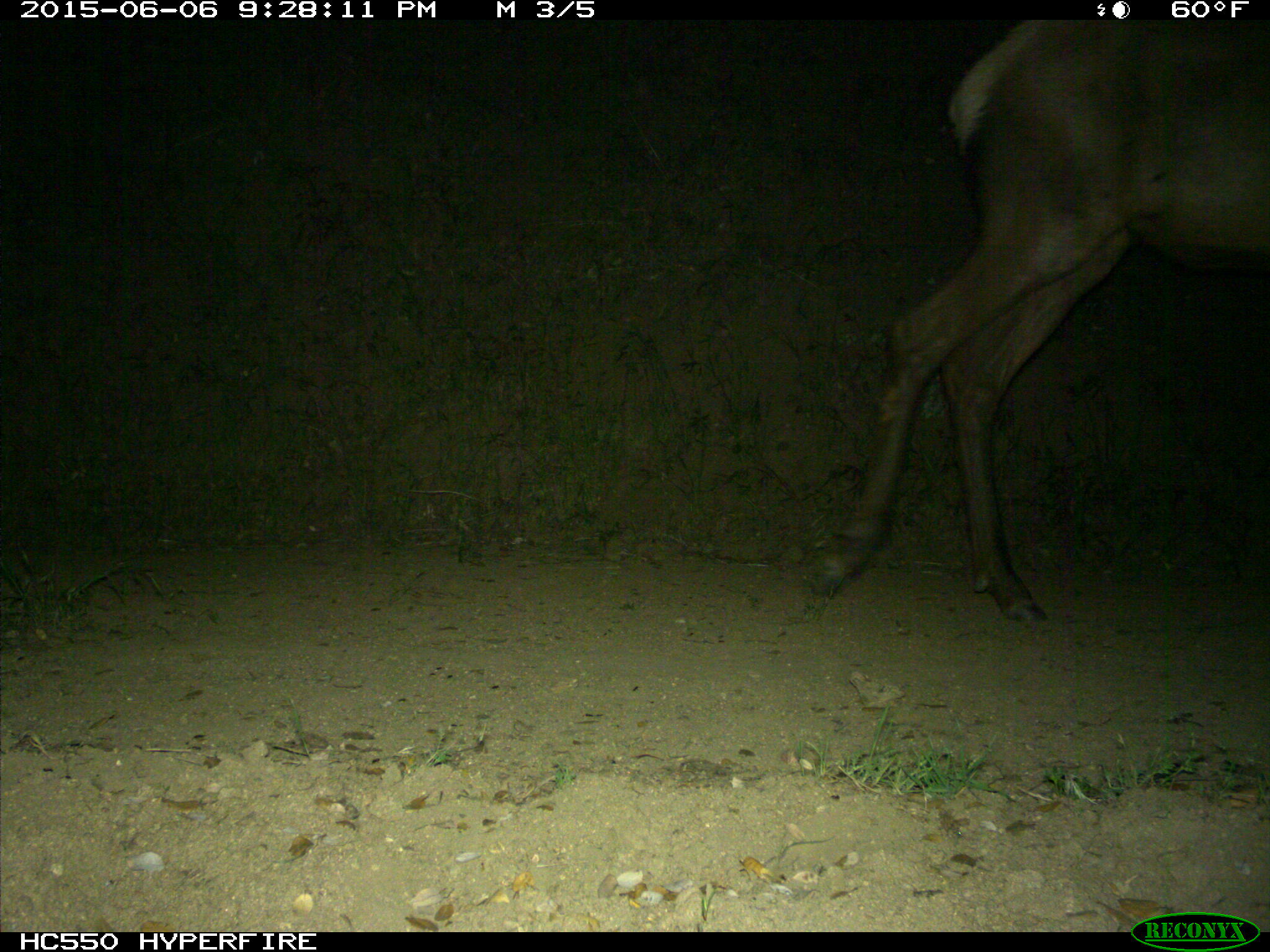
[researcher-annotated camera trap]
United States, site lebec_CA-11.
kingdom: Animalia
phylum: Chordata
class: Mammalia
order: Artiodactyla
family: Cervidae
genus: Cervus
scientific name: Cervus canadensis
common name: elk